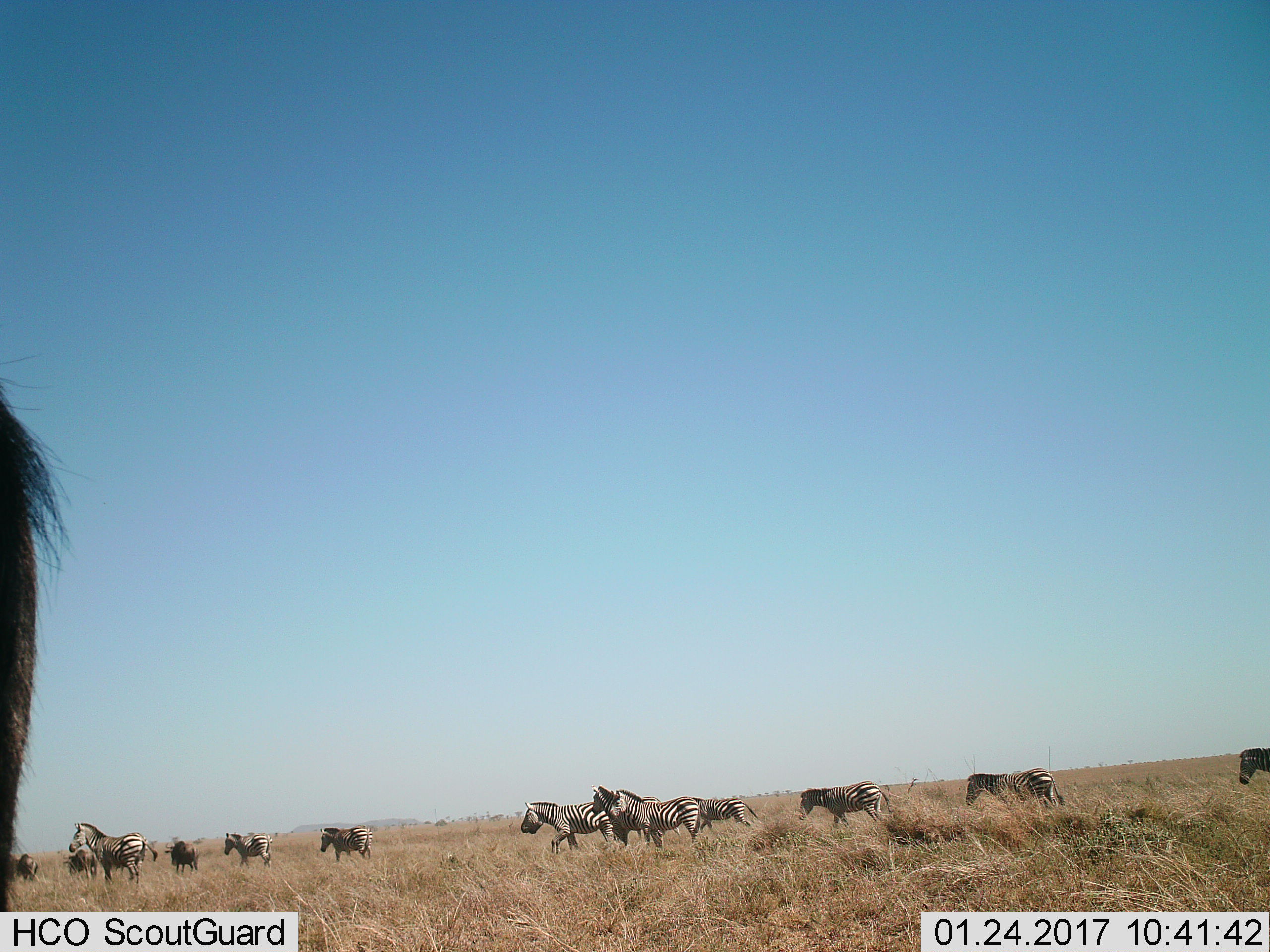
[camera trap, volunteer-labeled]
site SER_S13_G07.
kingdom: Animalia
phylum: Chordata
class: Mammalia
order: Perissodactyla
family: Equidae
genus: Equus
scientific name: Equus quagga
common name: plains zebra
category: zebraplains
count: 11-50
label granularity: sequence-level